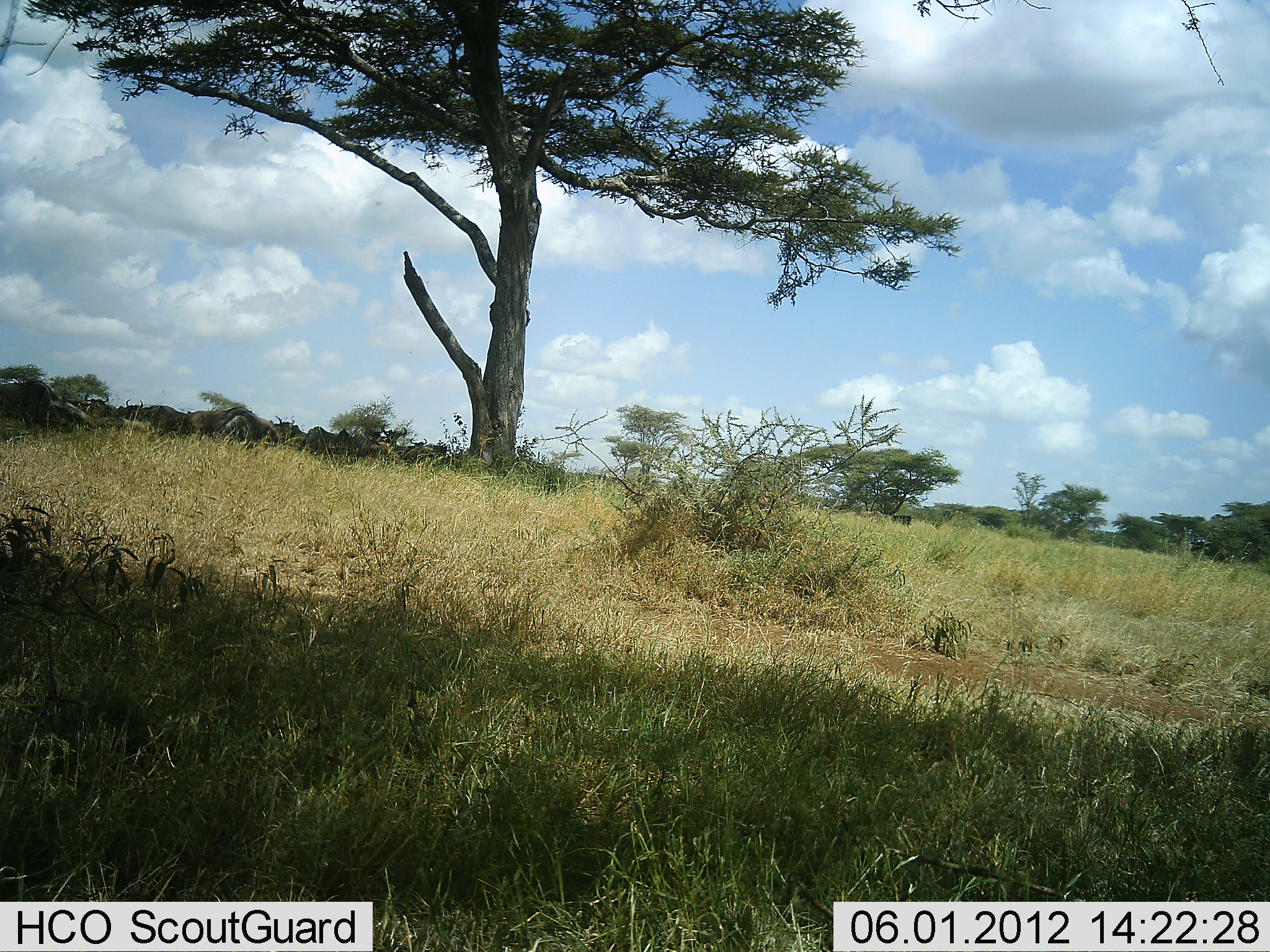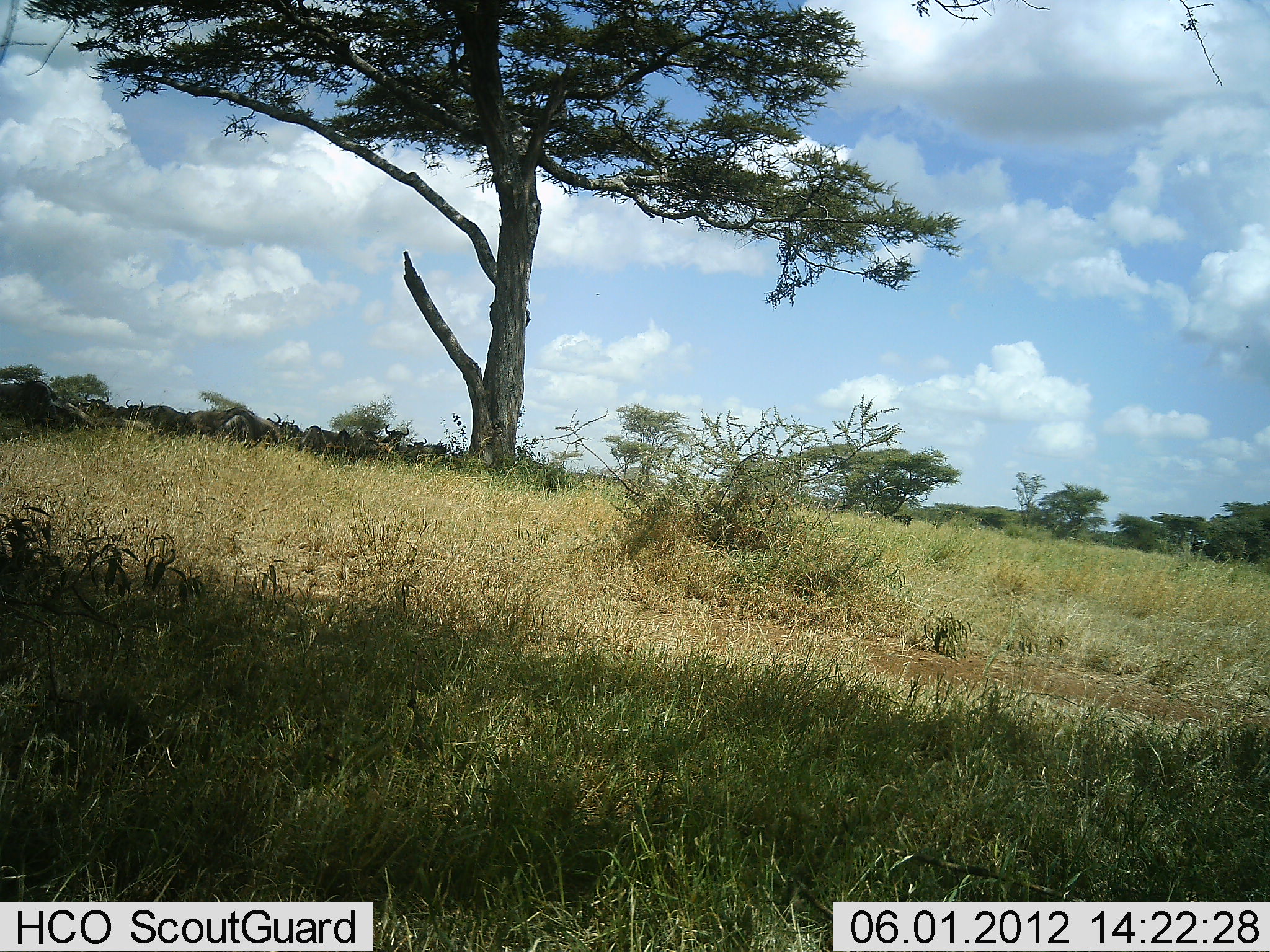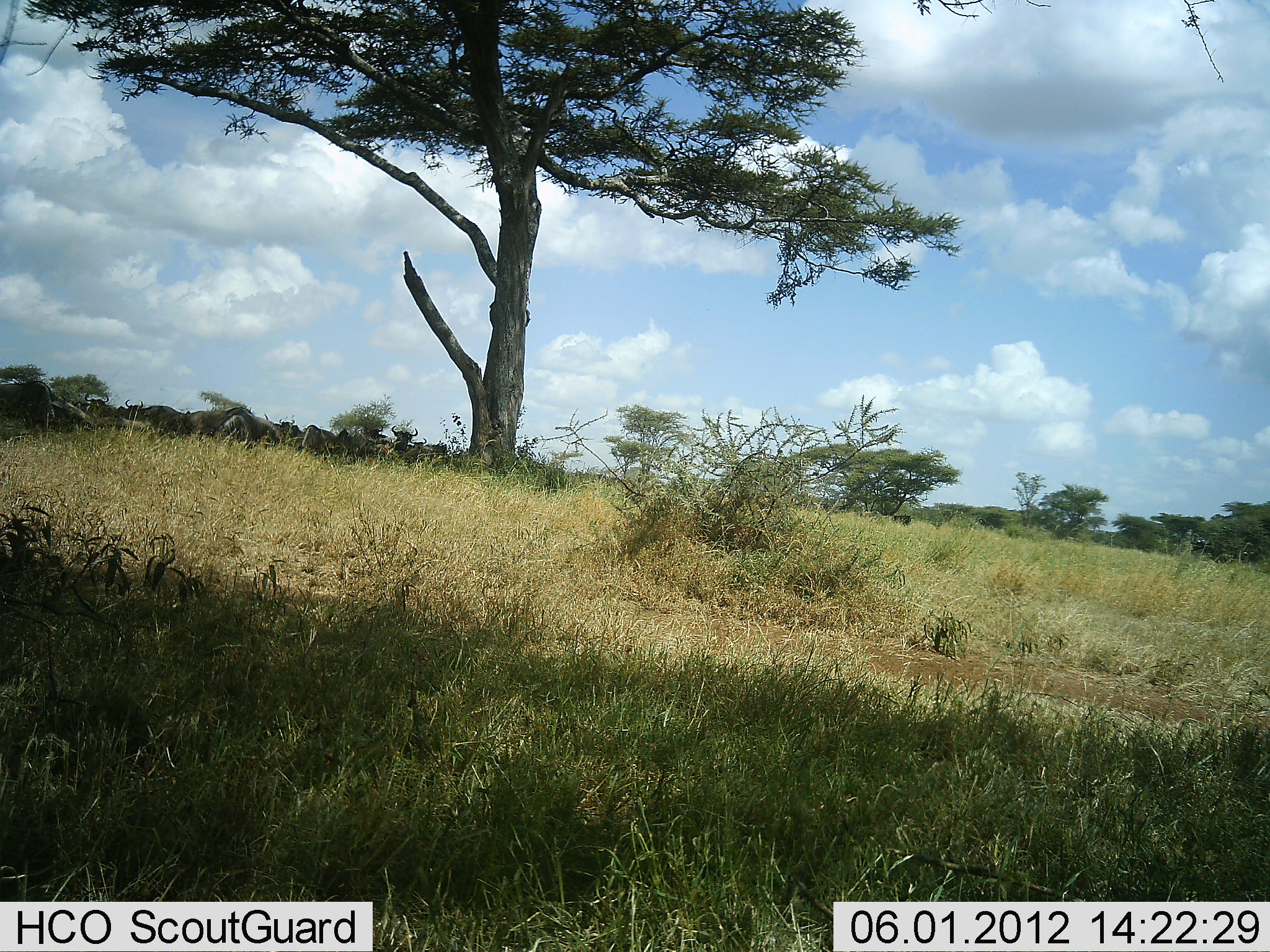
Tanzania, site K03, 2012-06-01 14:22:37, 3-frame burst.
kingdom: Animalia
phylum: Chordata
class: Mammalia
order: Artiodactyla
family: Bovidae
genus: Connochaetes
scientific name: Connochaetes taurinus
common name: blue wildebeest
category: wildebeest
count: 10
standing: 50%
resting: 50%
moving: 20%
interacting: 10%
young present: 0%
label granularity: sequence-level